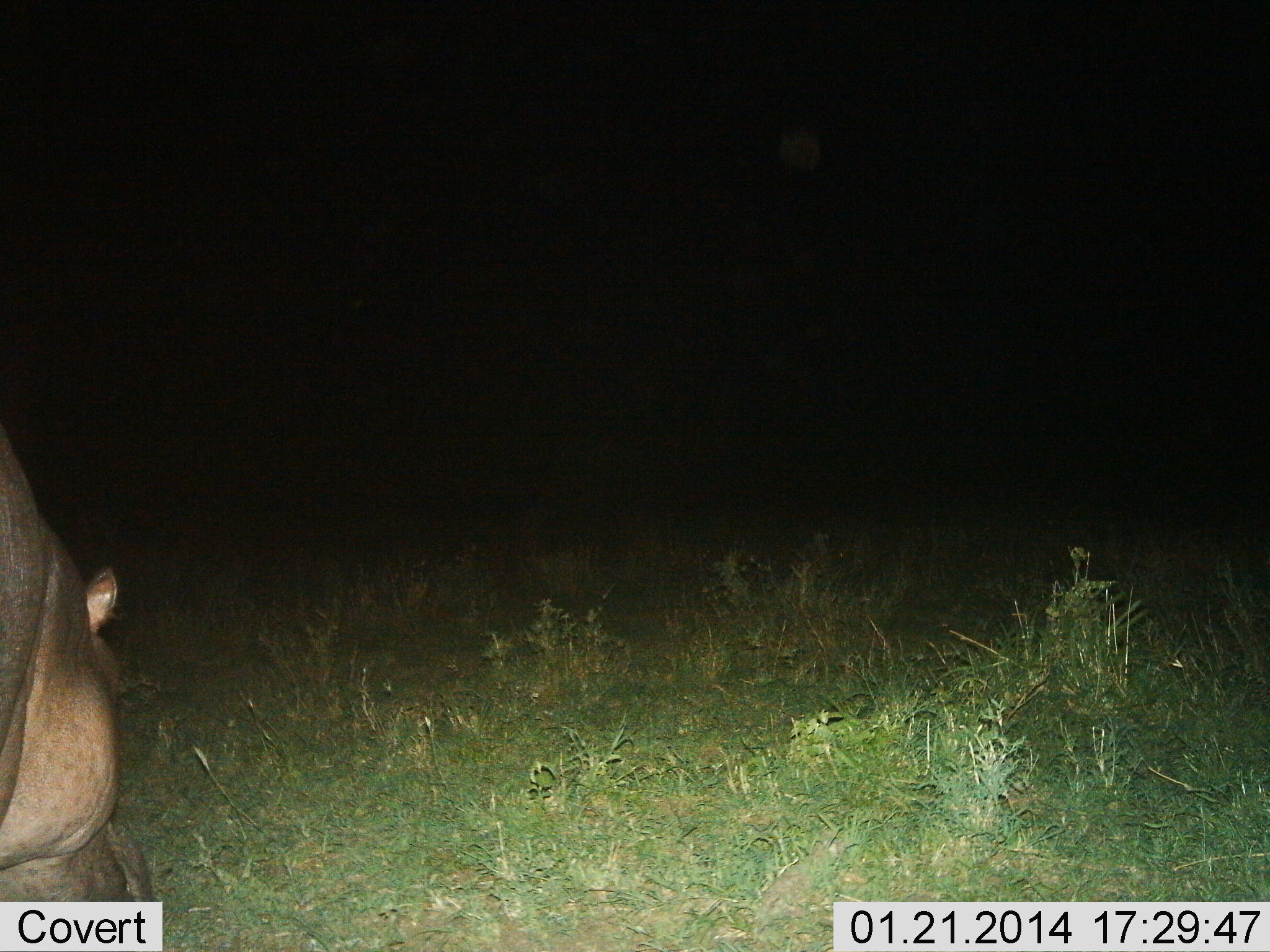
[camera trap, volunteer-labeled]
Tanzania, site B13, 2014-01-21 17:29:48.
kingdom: Animalia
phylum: Chordata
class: Mammalia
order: Artiodactyla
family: Hippopotamidae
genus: Hippopotamus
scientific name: Hippopotamus amphibius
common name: hippopotamus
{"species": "hippopotamus (Hippopotamus amphibius)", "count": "1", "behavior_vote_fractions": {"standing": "50%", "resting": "0%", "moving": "20%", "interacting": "0%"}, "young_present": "0%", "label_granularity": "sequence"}